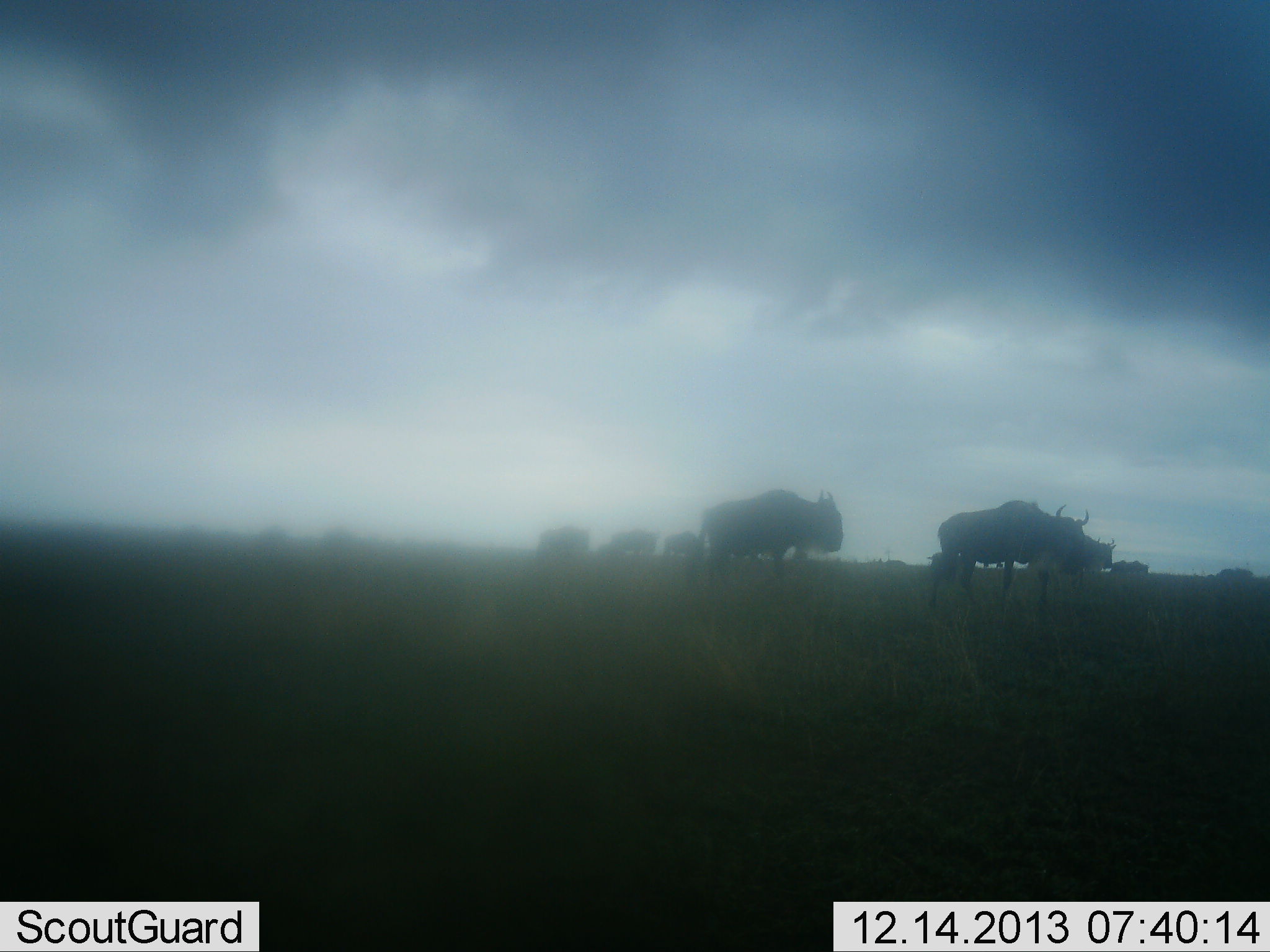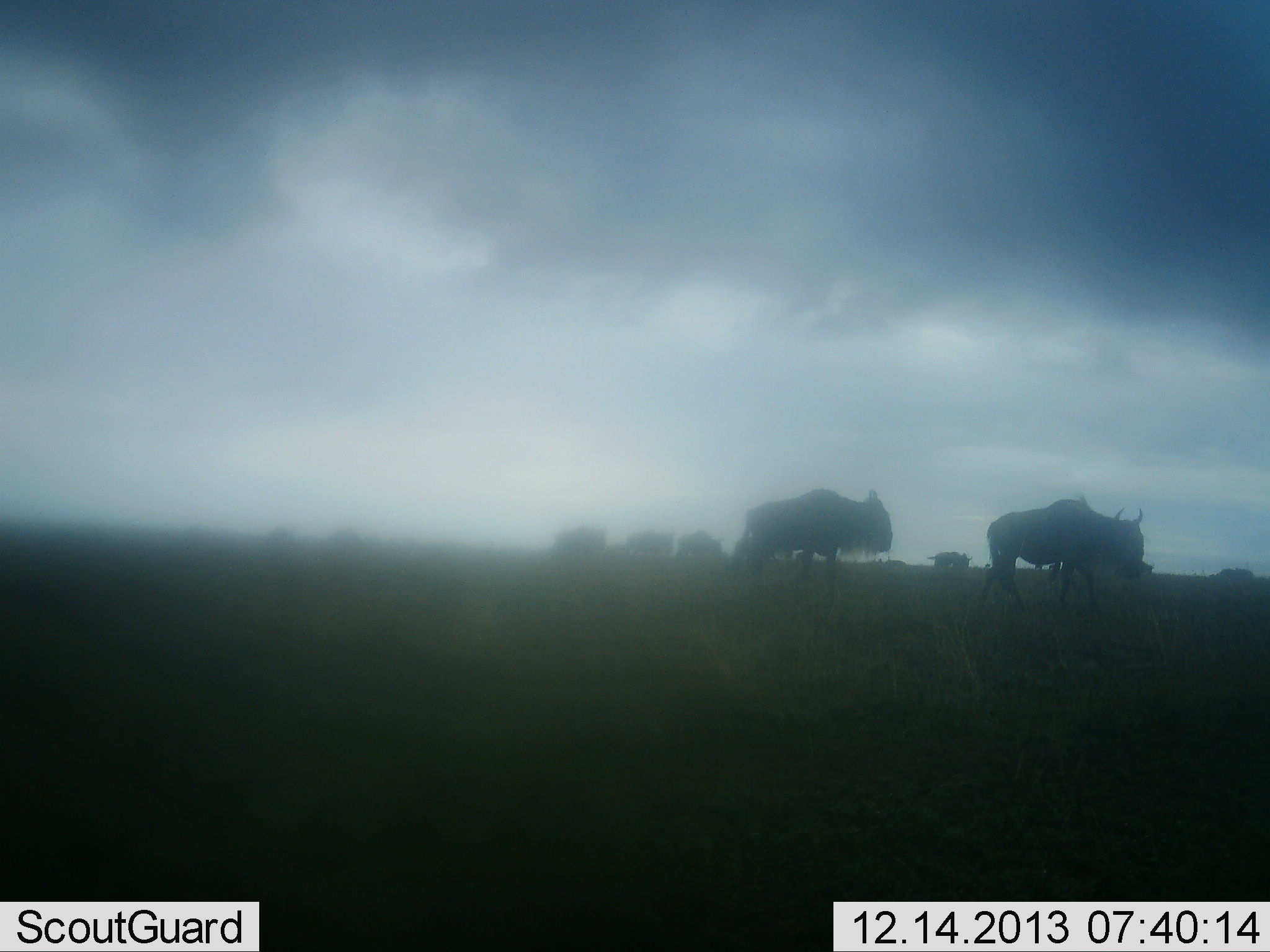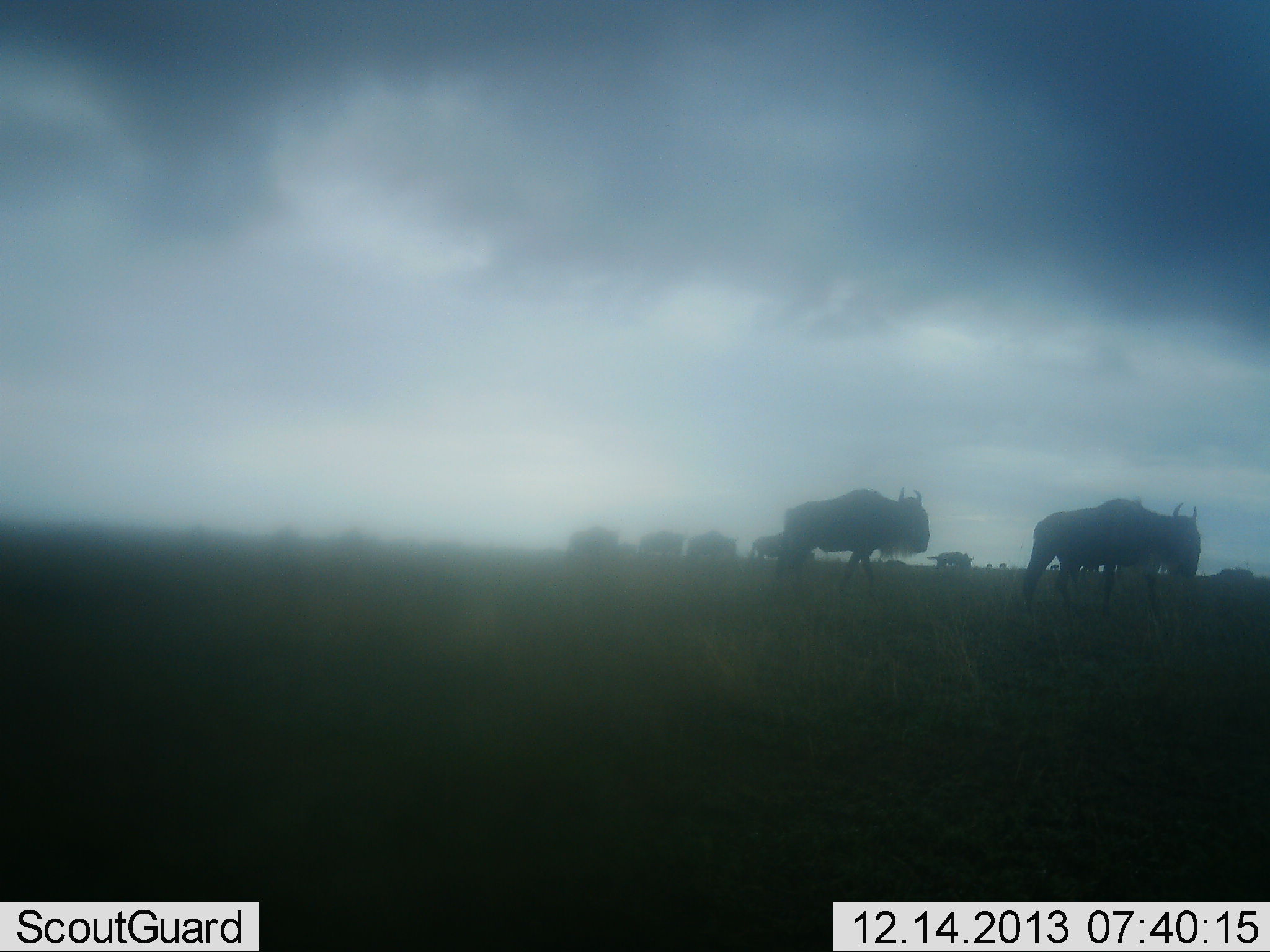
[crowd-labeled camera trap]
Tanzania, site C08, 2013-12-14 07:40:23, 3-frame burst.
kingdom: Animalia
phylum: Chordata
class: Mammalia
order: Artiodactyla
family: Bovidae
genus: Connochaetes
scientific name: Connochaetes taurinus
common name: blue wildebeest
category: wildebeest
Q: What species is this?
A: Wildebeest (blue wildebeest) (Connochaetes taurinus).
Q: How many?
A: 10.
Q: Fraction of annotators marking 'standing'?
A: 0%.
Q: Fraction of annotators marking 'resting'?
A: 0%.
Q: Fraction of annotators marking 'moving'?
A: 100%.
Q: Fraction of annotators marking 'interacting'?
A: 0%.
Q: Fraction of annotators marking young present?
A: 0%.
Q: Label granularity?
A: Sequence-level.